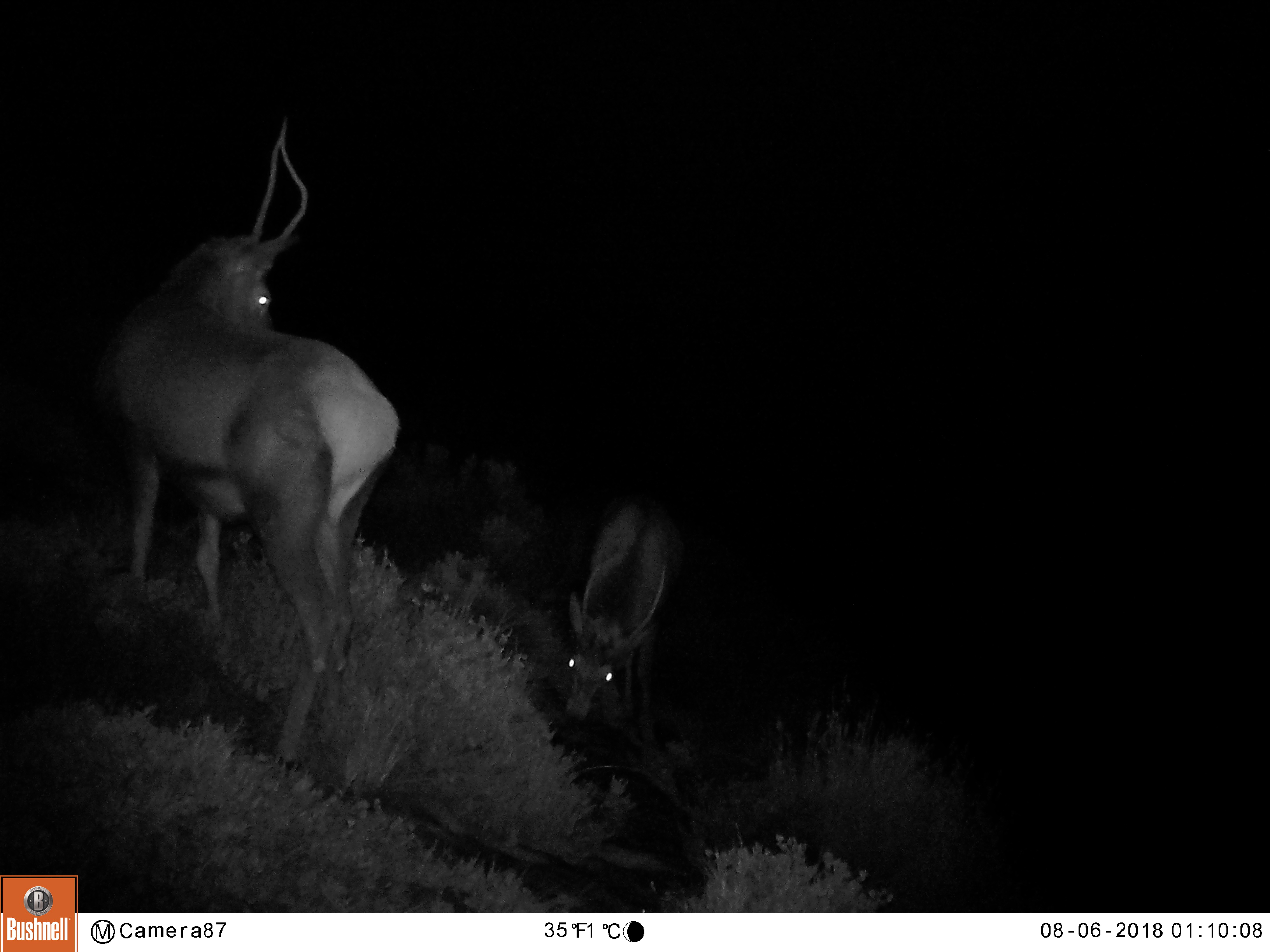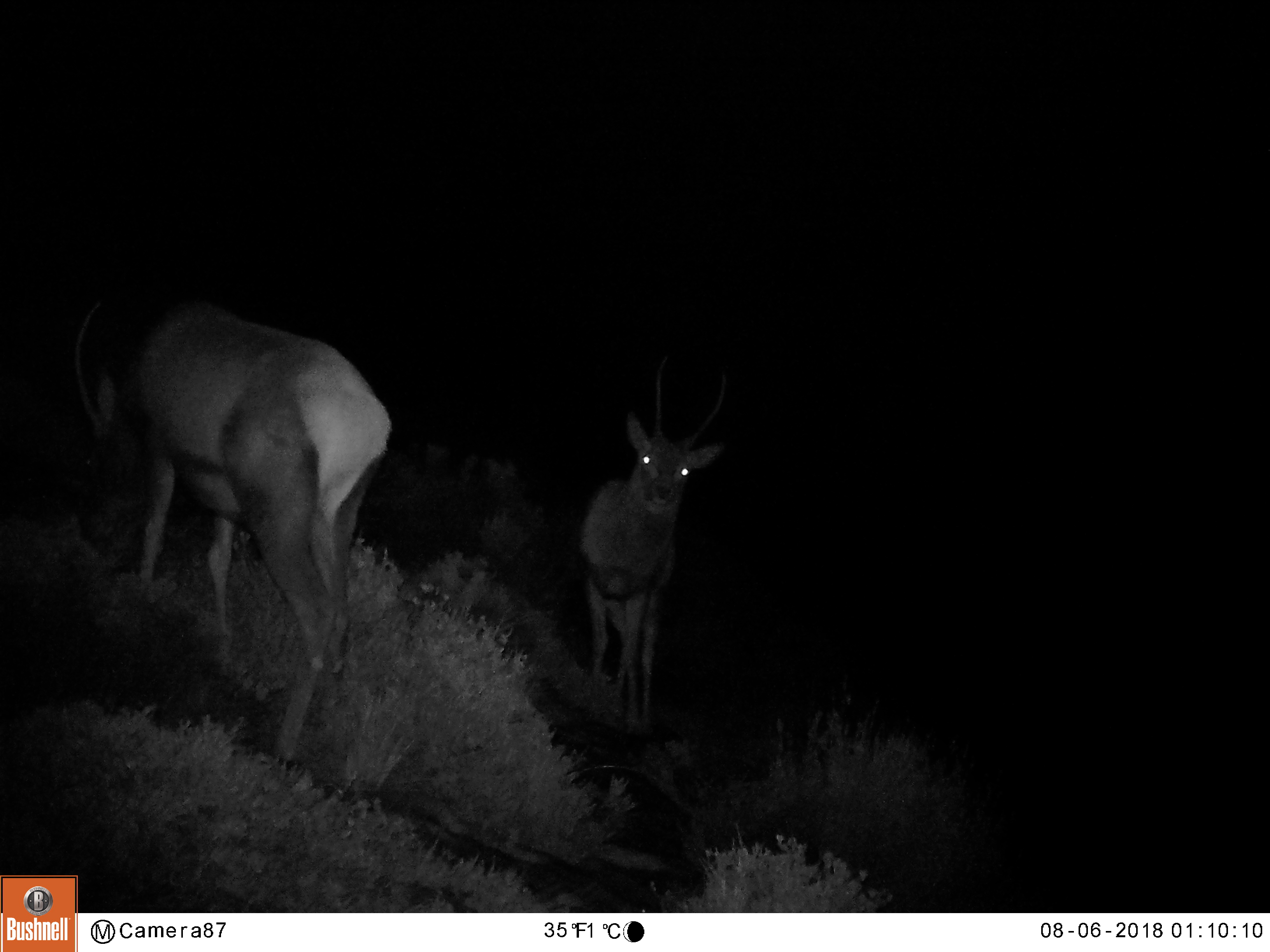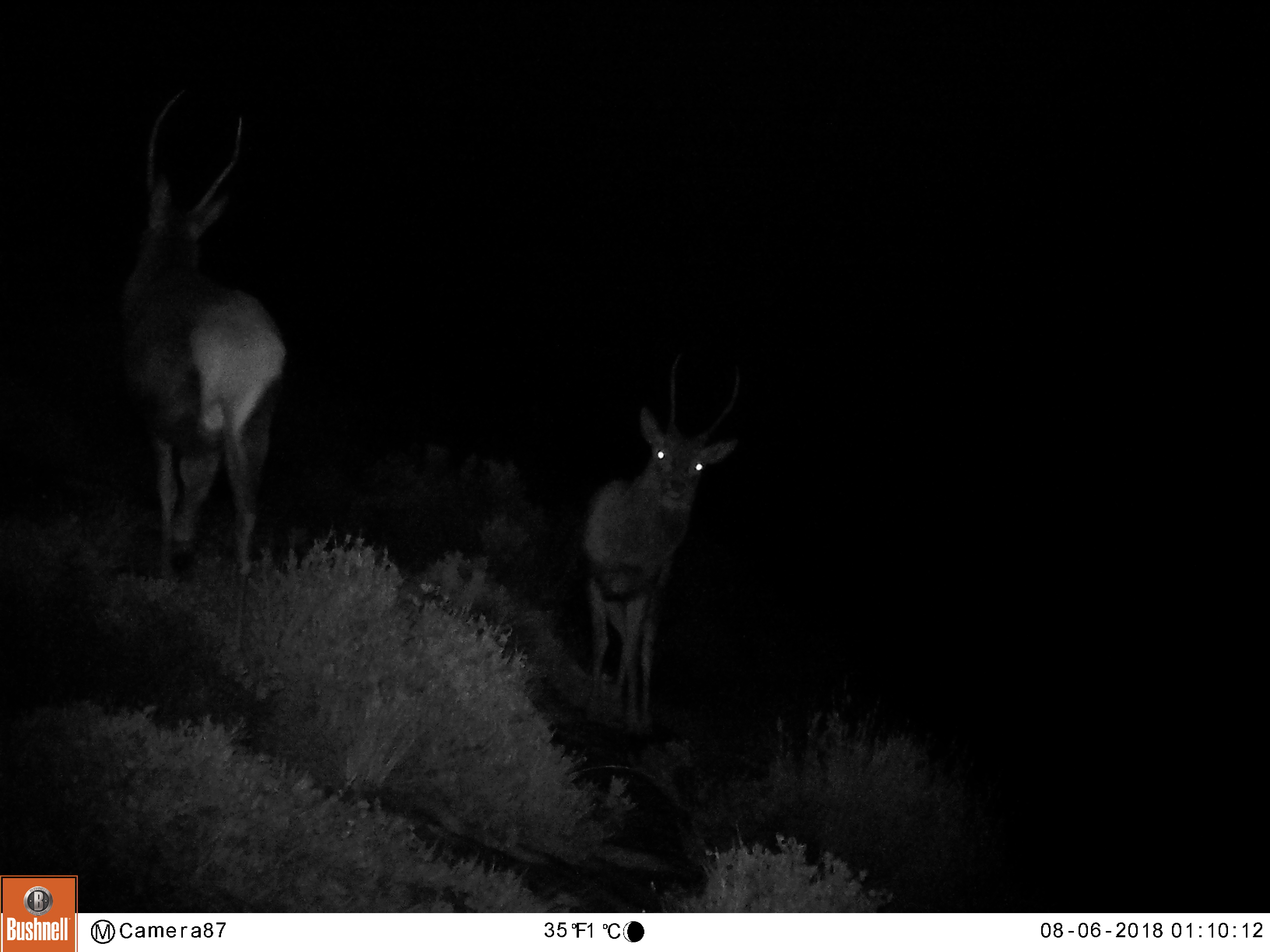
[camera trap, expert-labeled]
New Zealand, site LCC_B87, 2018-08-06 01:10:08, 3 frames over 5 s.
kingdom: Animalia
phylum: Chordata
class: Mammalia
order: Artiodactyla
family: Cervidae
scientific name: Cervidae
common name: deer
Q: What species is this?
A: Deer (Cervidae).